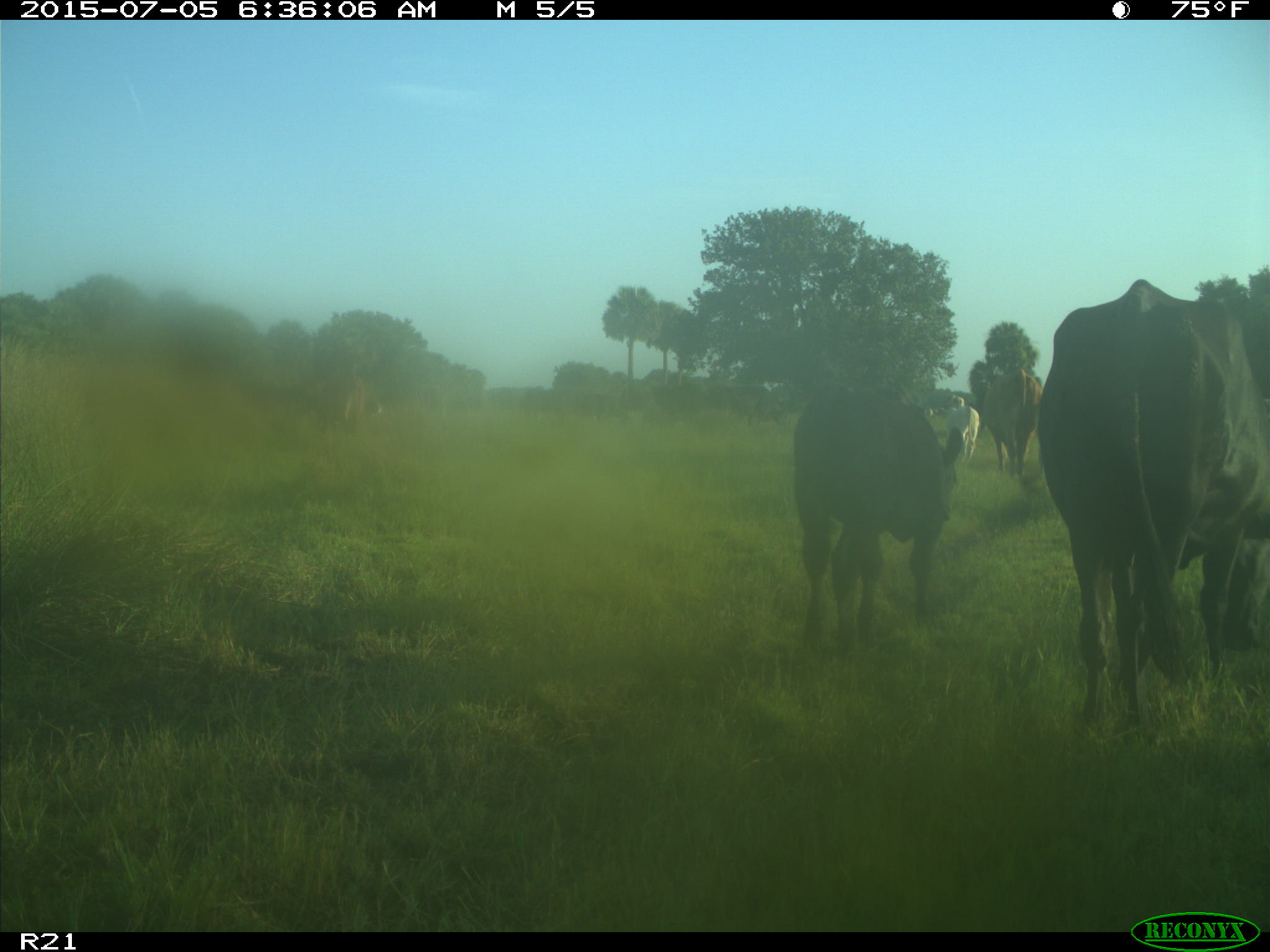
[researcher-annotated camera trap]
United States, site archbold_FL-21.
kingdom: Animalia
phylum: Chordata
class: Mammalia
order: Artiodactyla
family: Bovidae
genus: Bos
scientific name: Bos taurus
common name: domestic cow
Bos taurus (domestic cow).